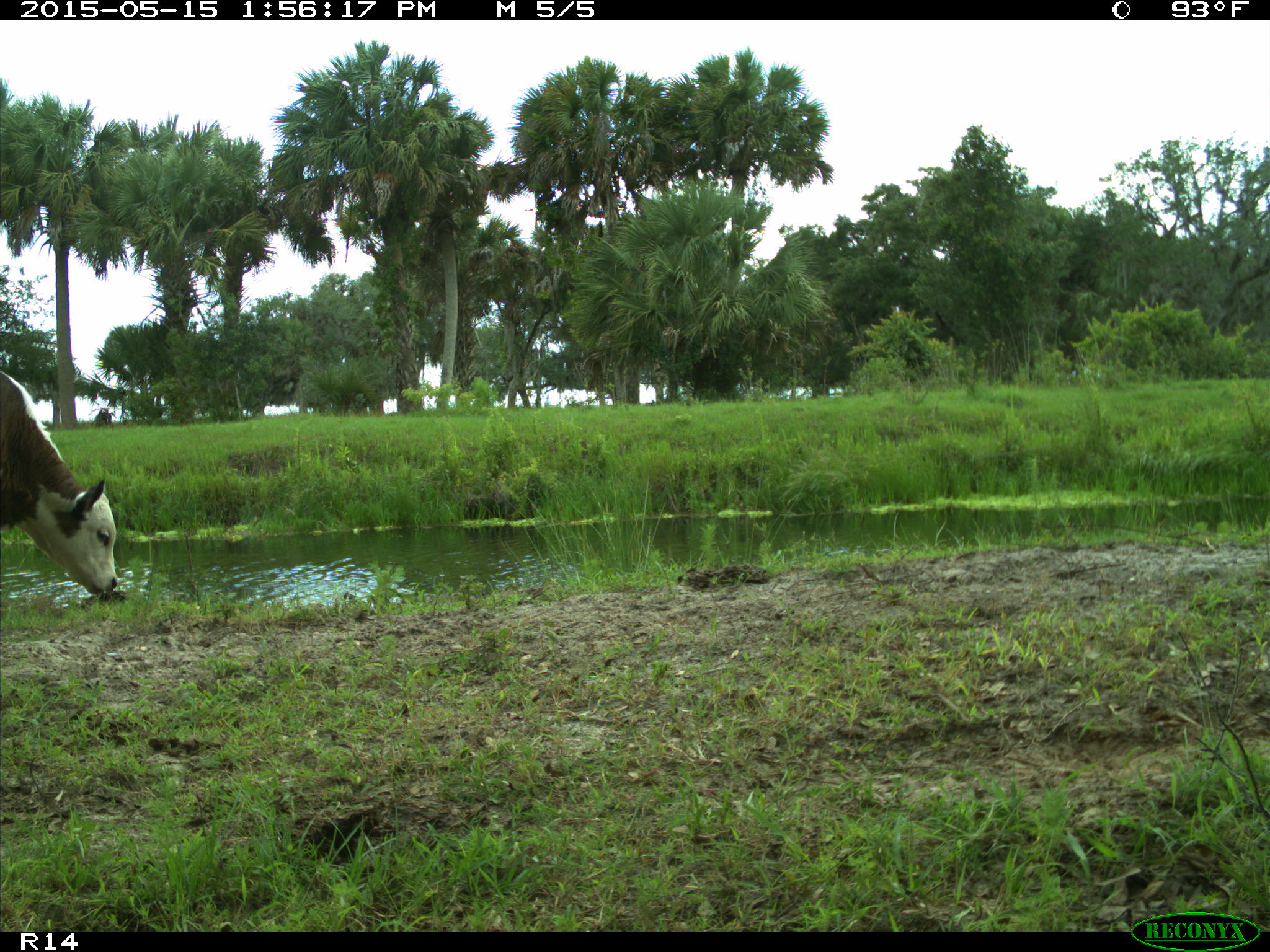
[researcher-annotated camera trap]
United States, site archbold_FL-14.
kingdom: Animalia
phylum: Chordata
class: Mammalia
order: Artiodactyla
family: Bovidae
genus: Bos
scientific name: Bos taurus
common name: domestic cow